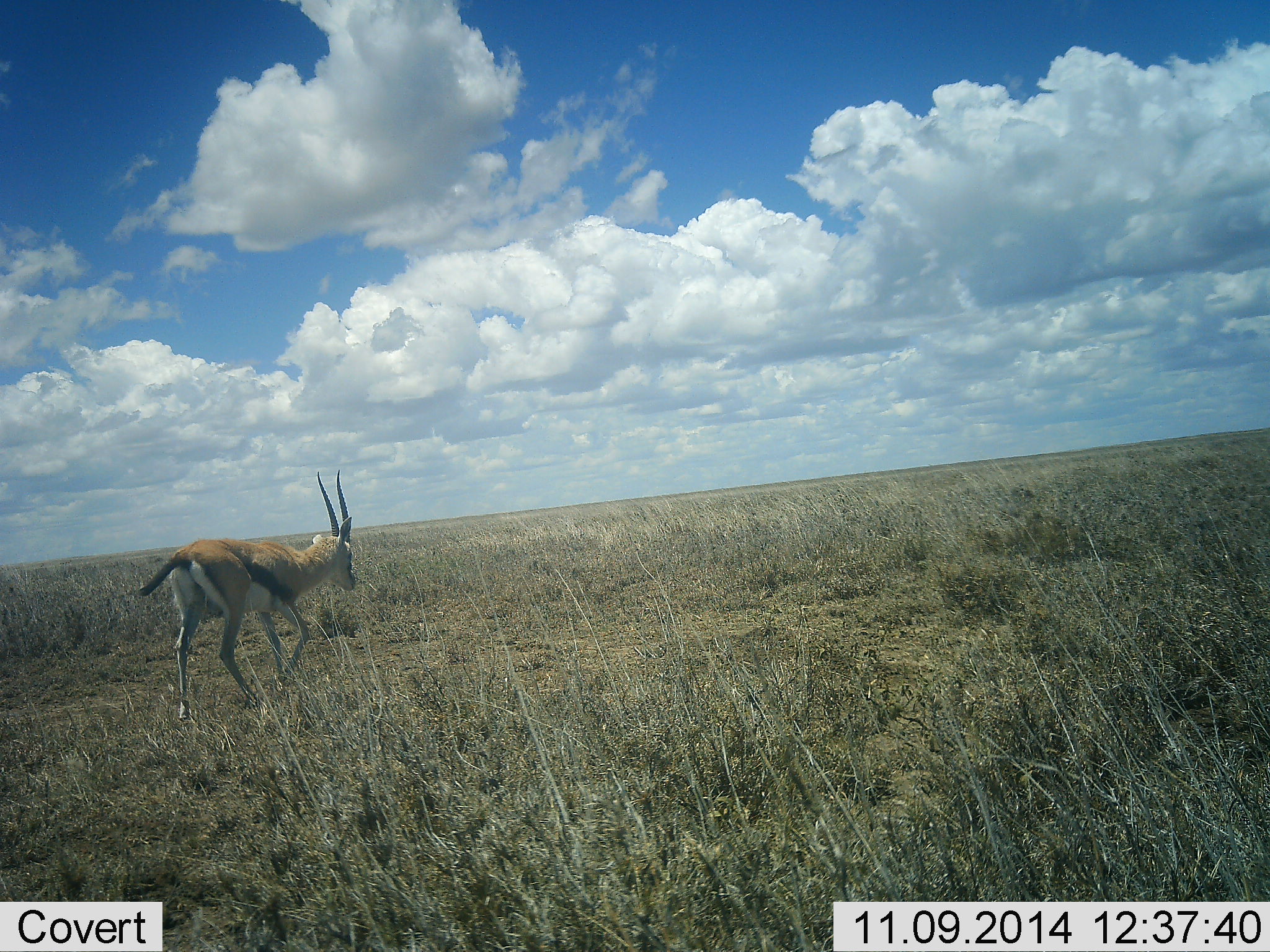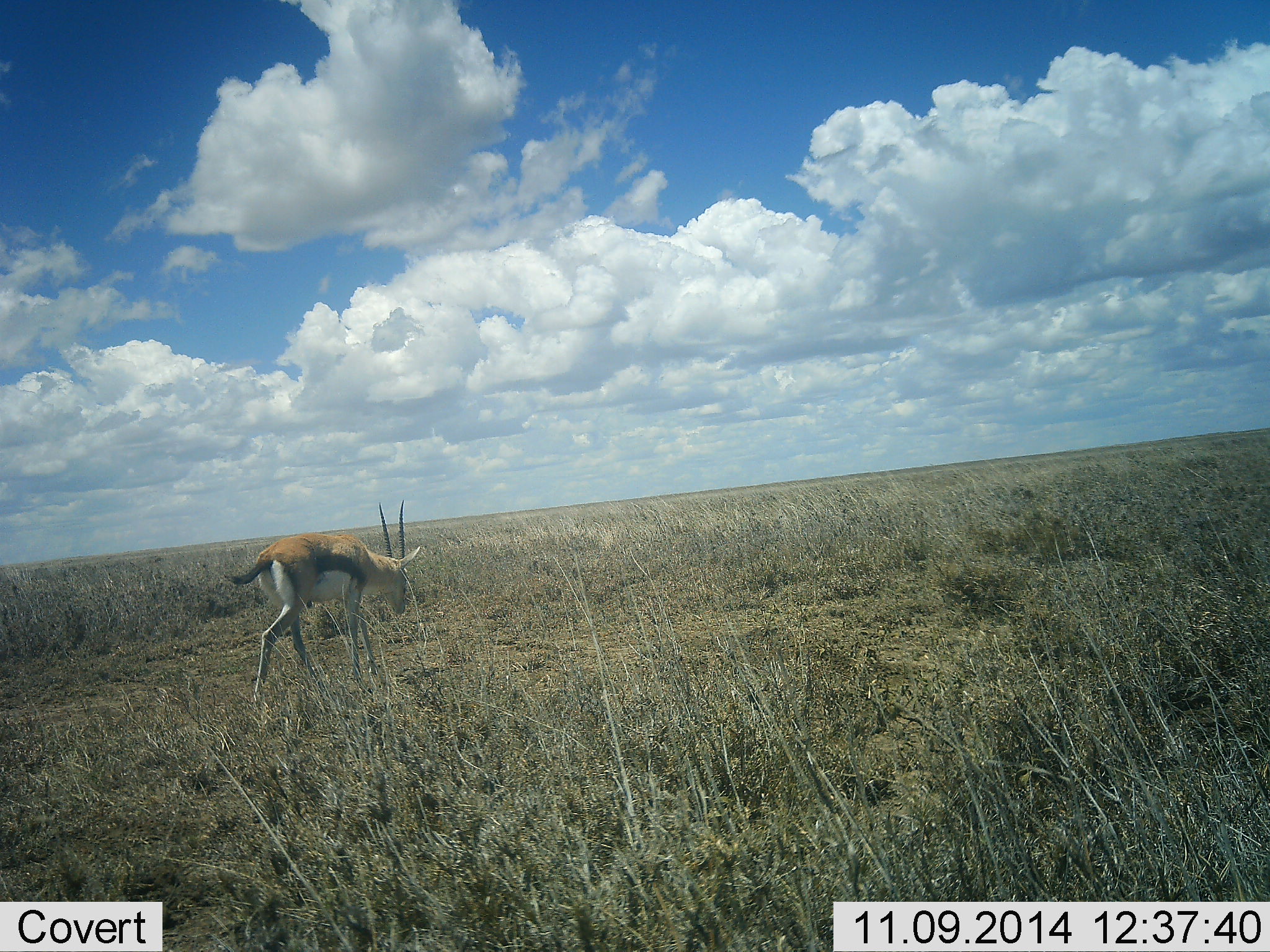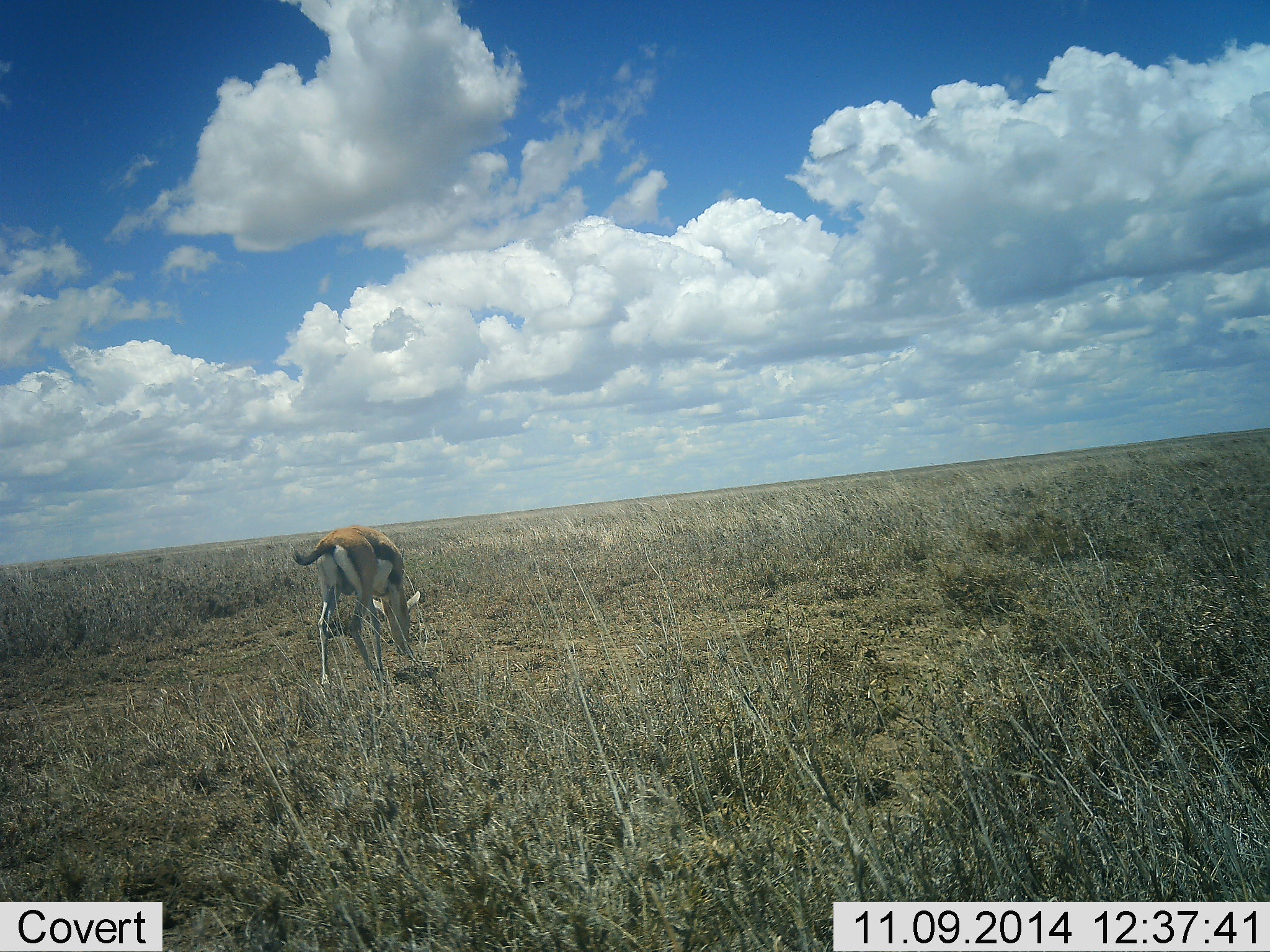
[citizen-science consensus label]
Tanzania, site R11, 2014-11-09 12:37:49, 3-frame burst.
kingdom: Animalia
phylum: Chordata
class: Mammalia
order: Artiodactyla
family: Bovidae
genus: Eudorcas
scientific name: Eudorcas thomsonii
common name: thomson's gazelle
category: gazellethomsons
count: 1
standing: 20%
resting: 0%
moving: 100%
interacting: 0%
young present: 0%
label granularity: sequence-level